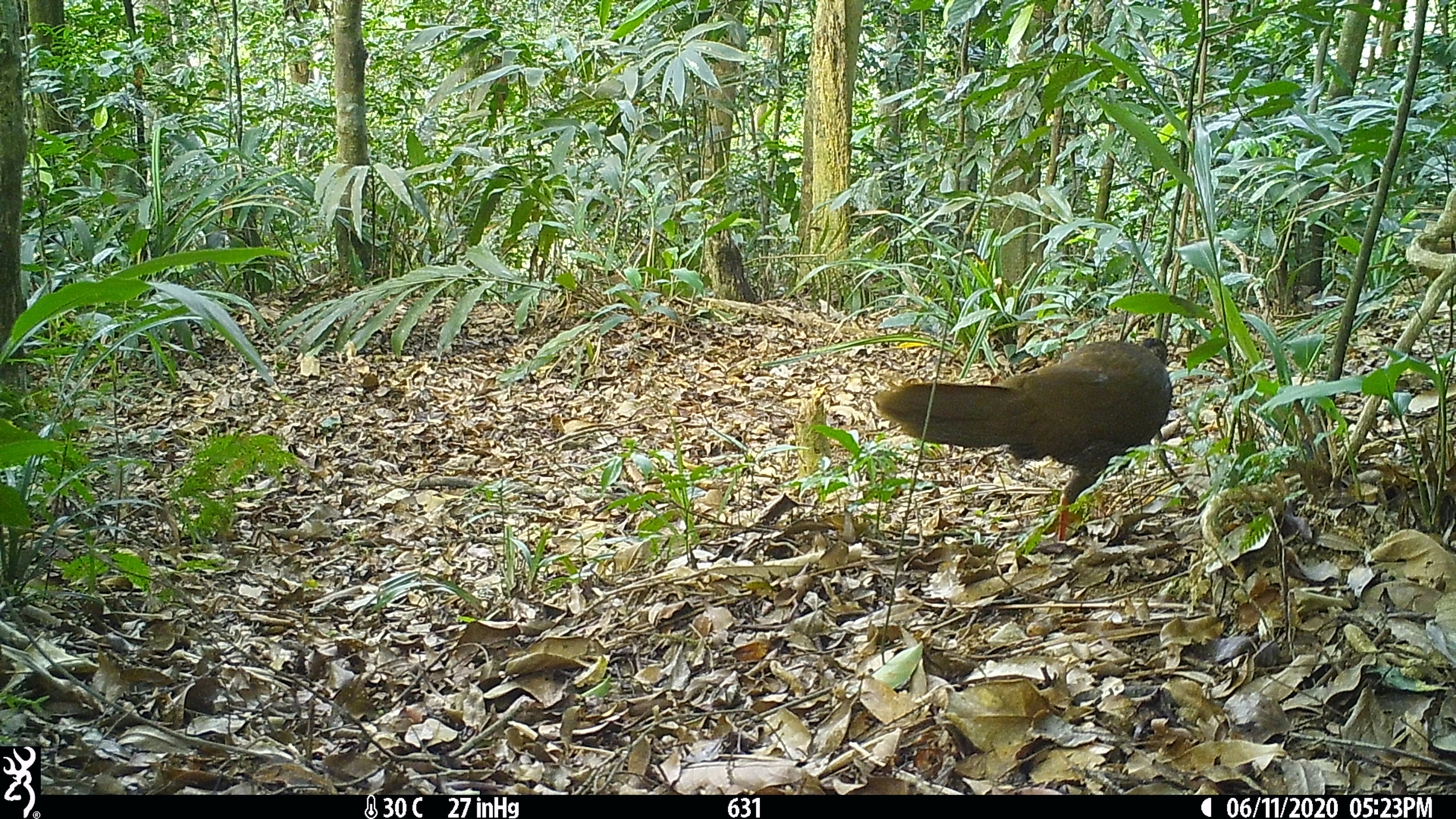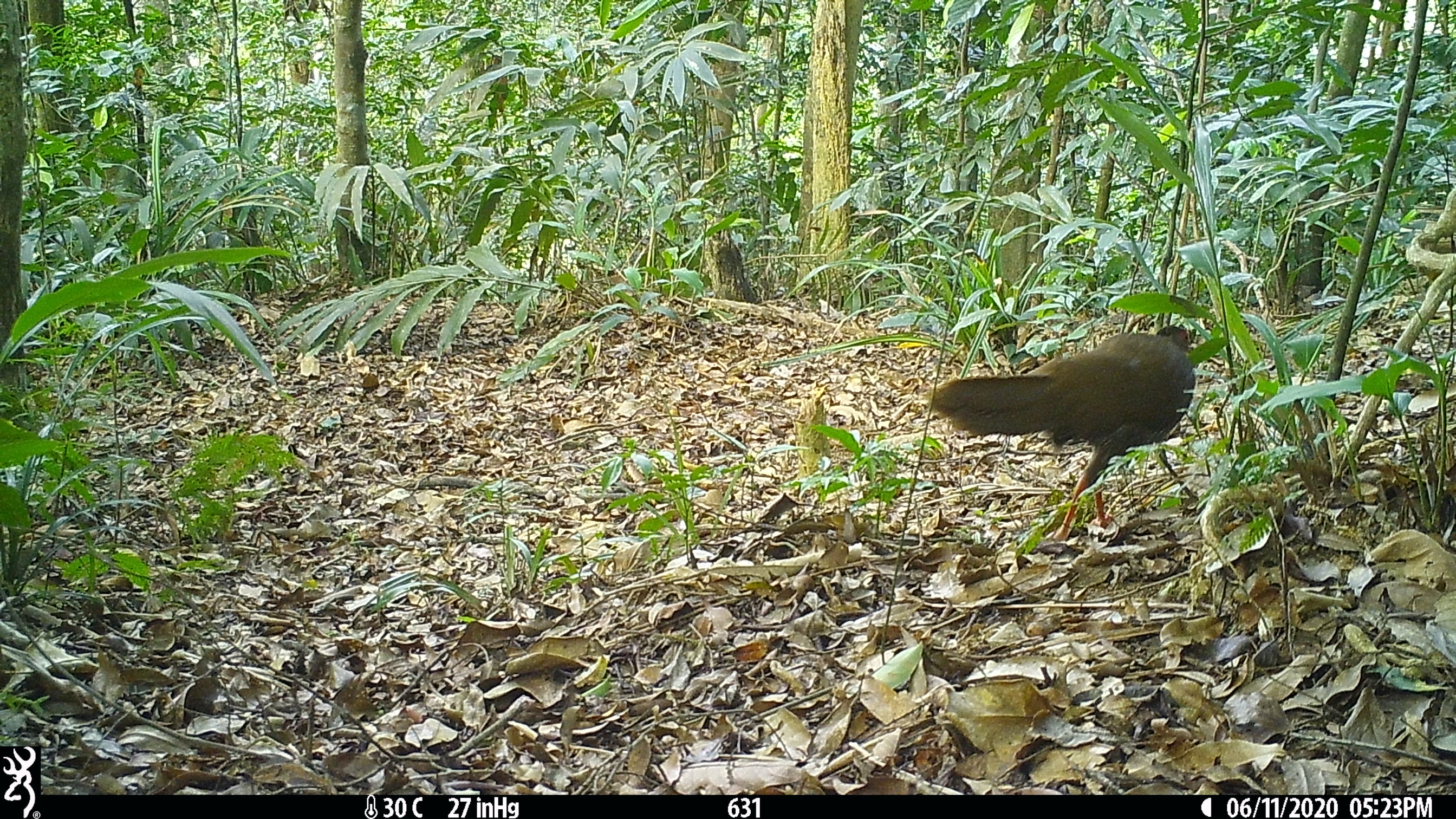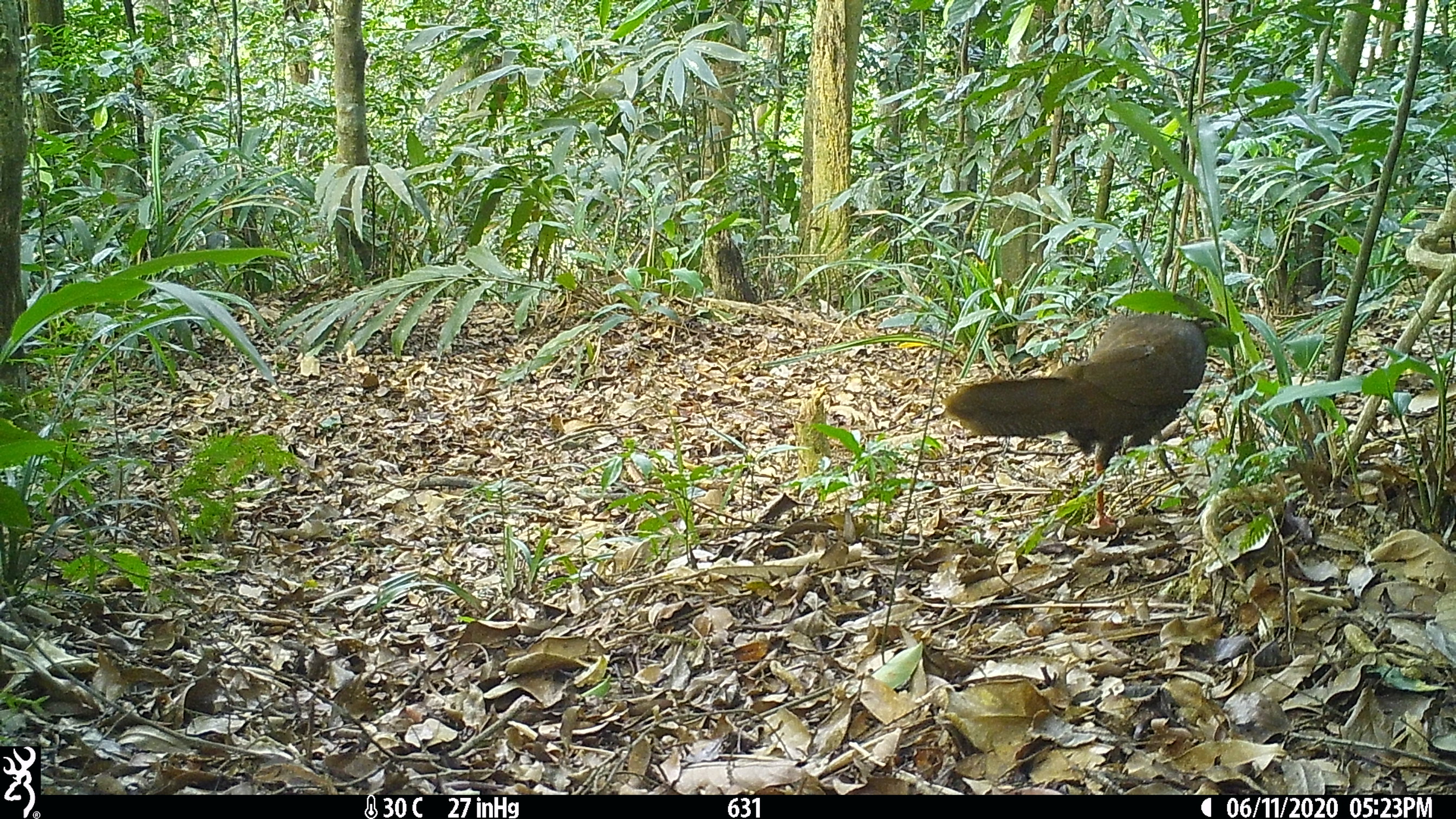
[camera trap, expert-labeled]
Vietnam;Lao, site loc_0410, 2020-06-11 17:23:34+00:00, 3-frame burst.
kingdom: Animalia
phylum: Chordata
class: Aves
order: Galliformes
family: Phasianidae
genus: Lophura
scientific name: Lophura nycthemera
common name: silver pheasant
Silver pheasant (Lophura nycthemera). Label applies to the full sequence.